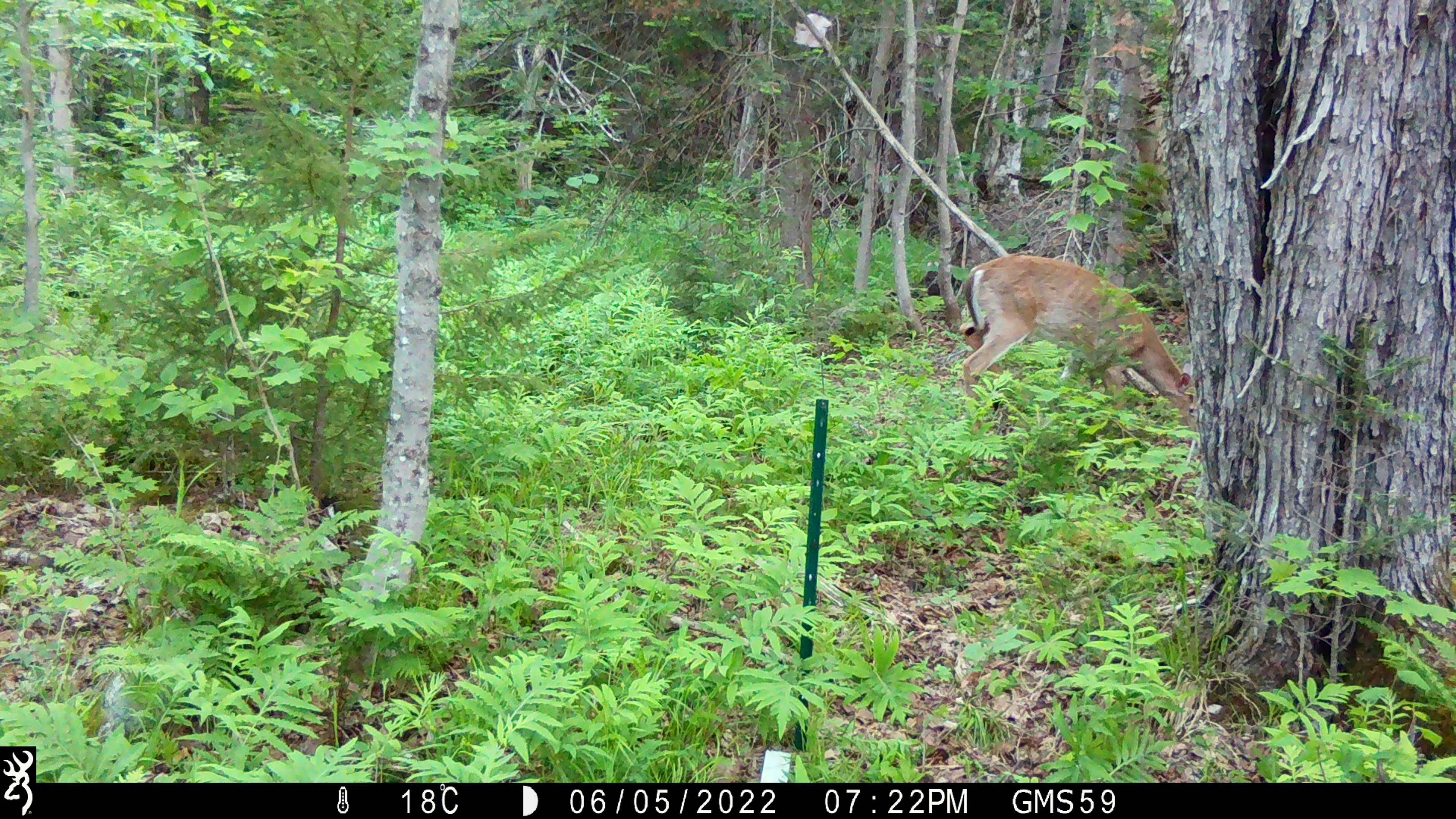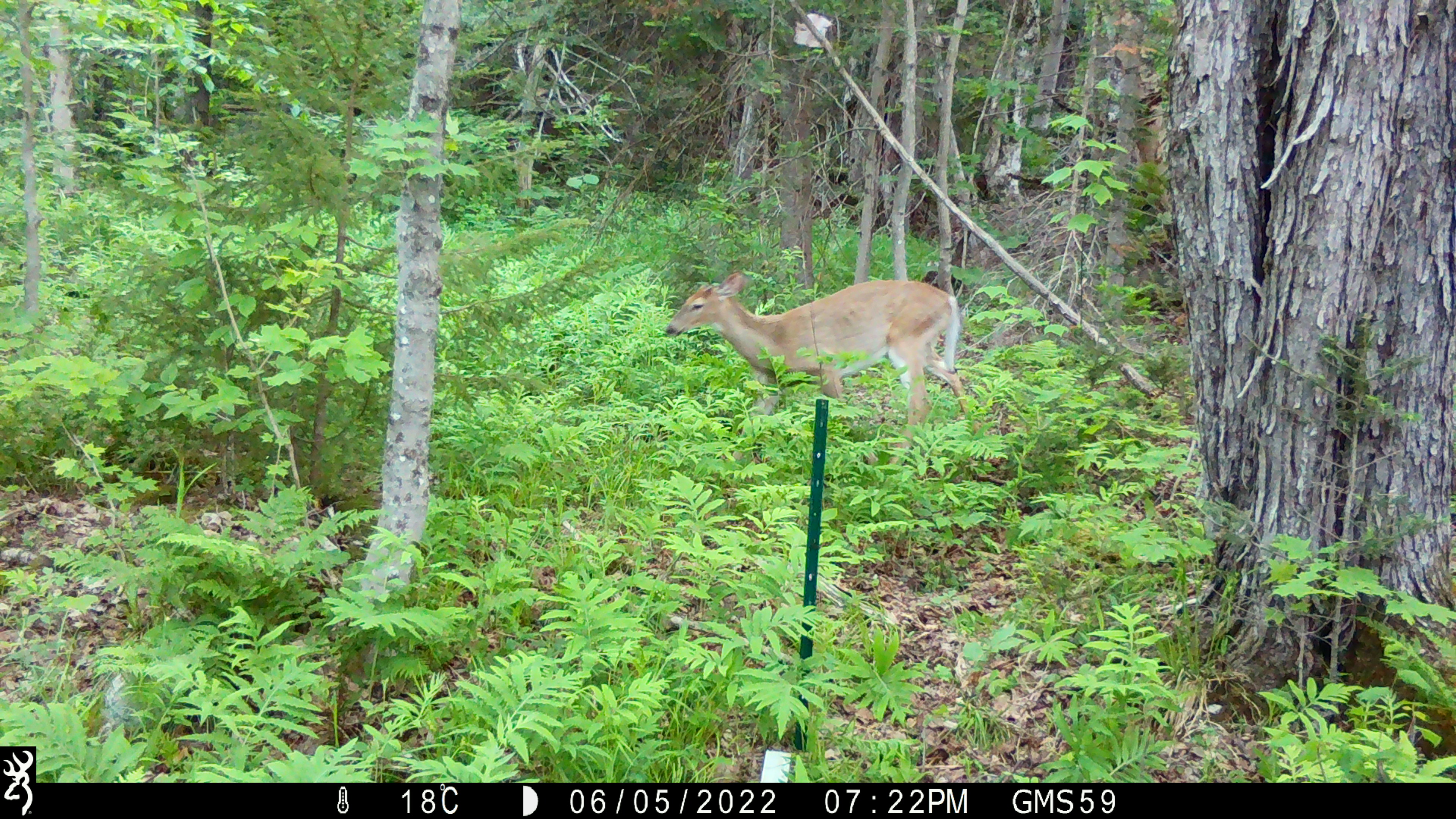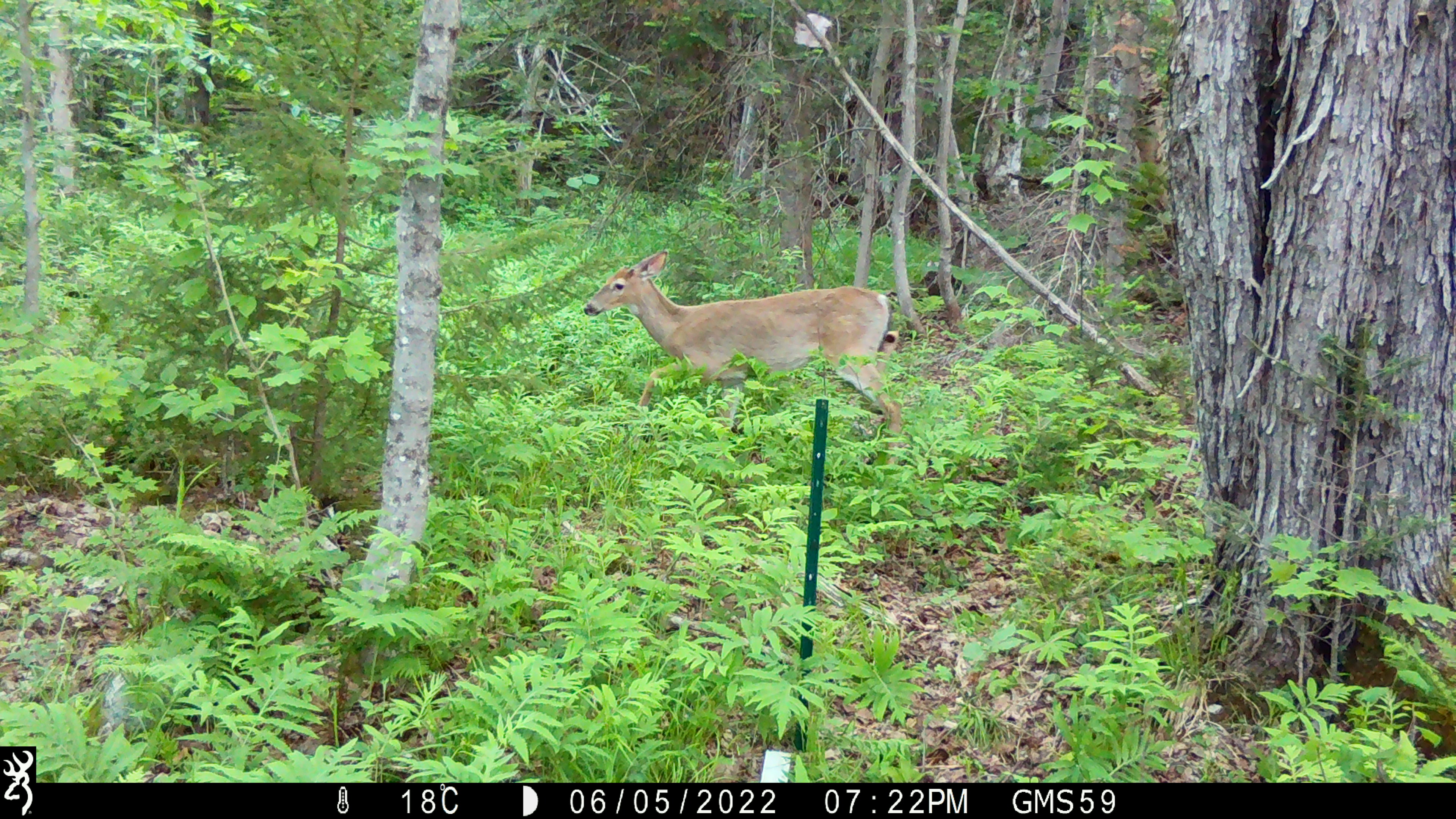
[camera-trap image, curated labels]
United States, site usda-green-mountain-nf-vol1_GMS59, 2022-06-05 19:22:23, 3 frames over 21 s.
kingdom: Animalia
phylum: Chordata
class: Mammalia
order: Artiodactyla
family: Cervidae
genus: Odocoileus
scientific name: Odocoileus virginianus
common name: white-tailed deer